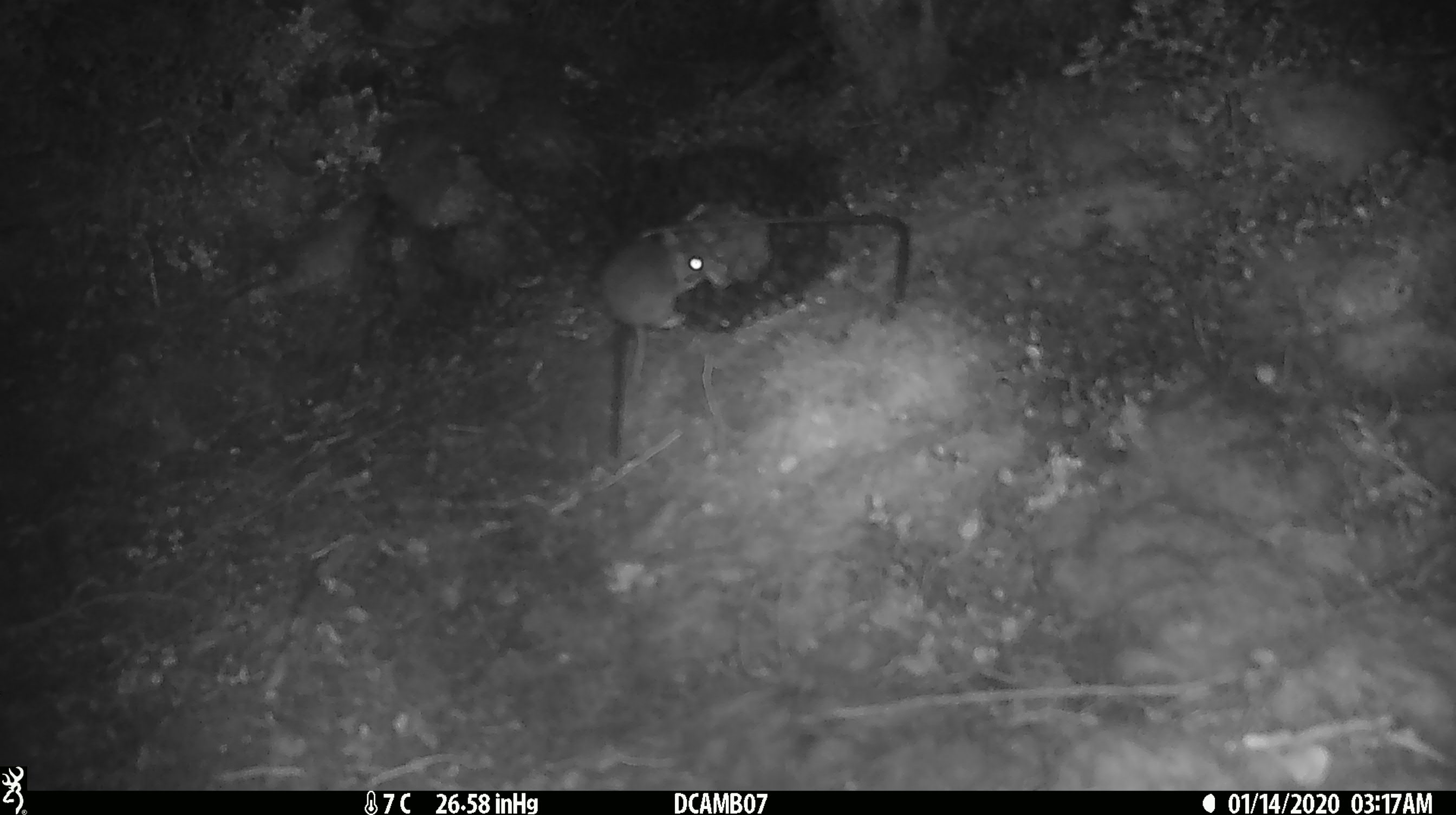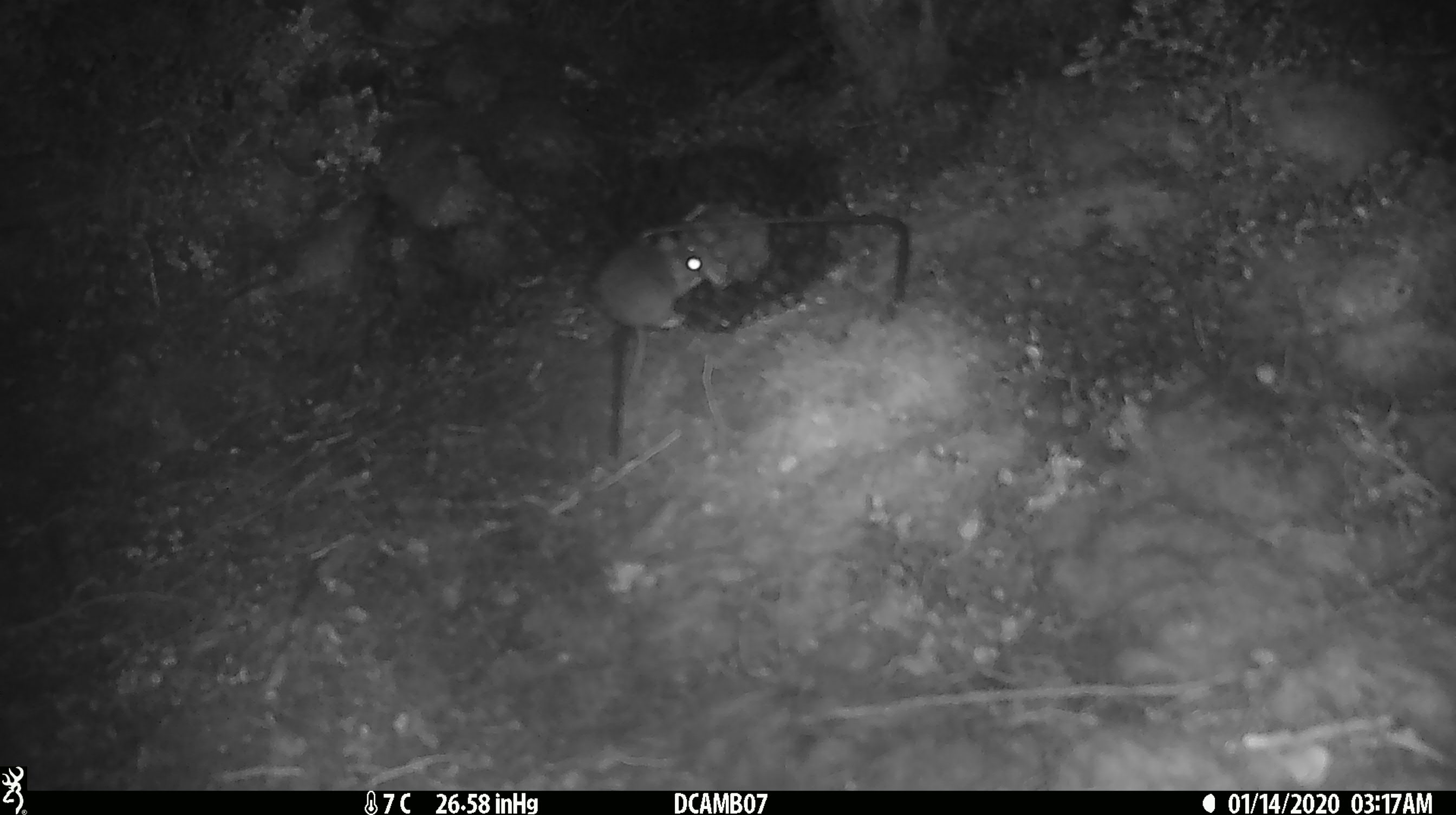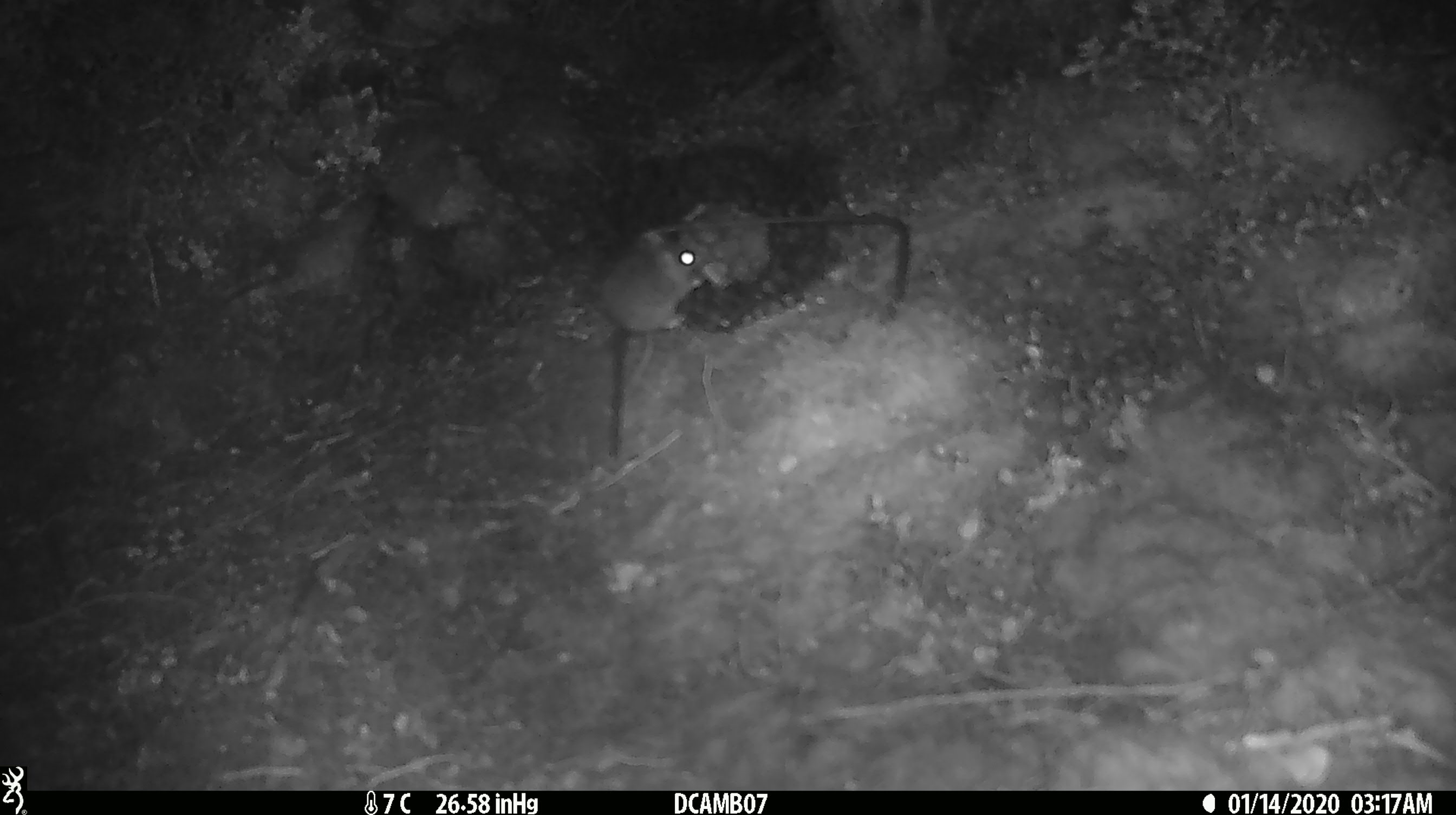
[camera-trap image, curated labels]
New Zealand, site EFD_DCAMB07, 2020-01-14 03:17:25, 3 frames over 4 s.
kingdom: Animalia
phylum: Chordata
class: Mammalia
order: Rodentia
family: Muridae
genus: Mus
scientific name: Mus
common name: mouse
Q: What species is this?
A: Mouse (Mus).